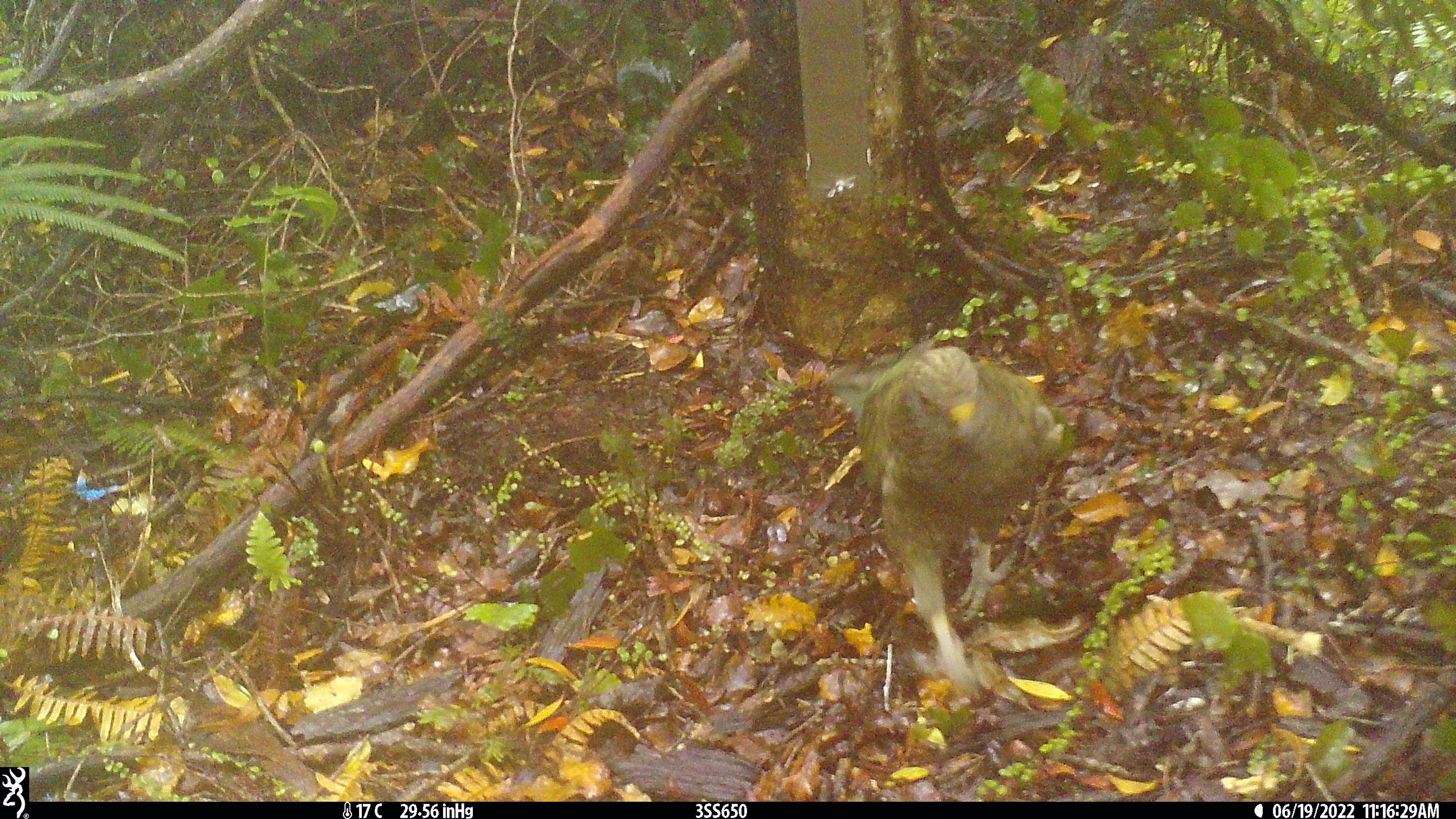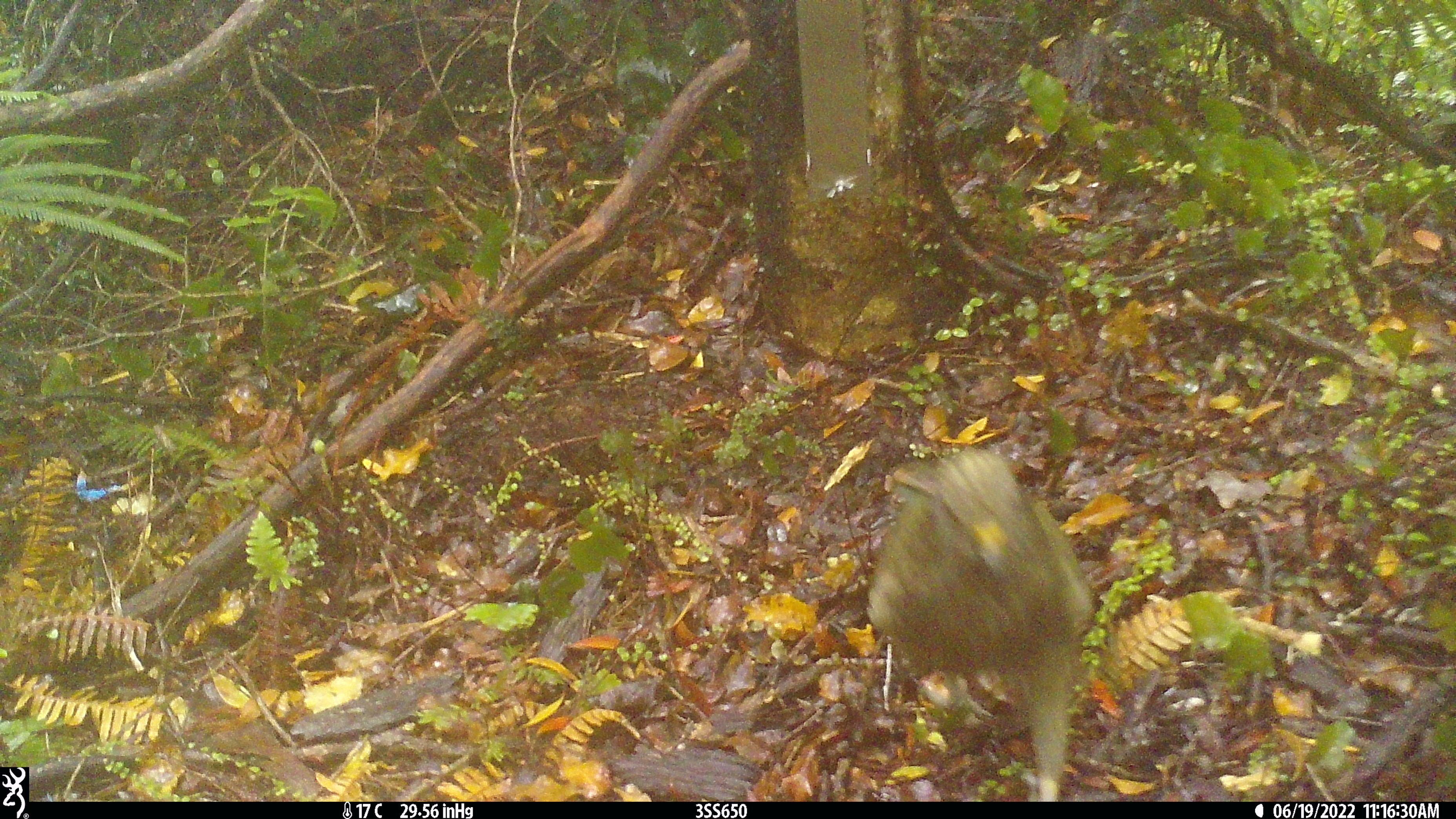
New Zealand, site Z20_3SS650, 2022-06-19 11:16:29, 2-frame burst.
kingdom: Animalia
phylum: Chordata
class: Aves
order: Psittaciformes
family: Strigopidae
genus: Nestor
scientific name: Nestor notabilis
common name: kea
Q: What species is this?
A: Kea (Nestor notabilis).